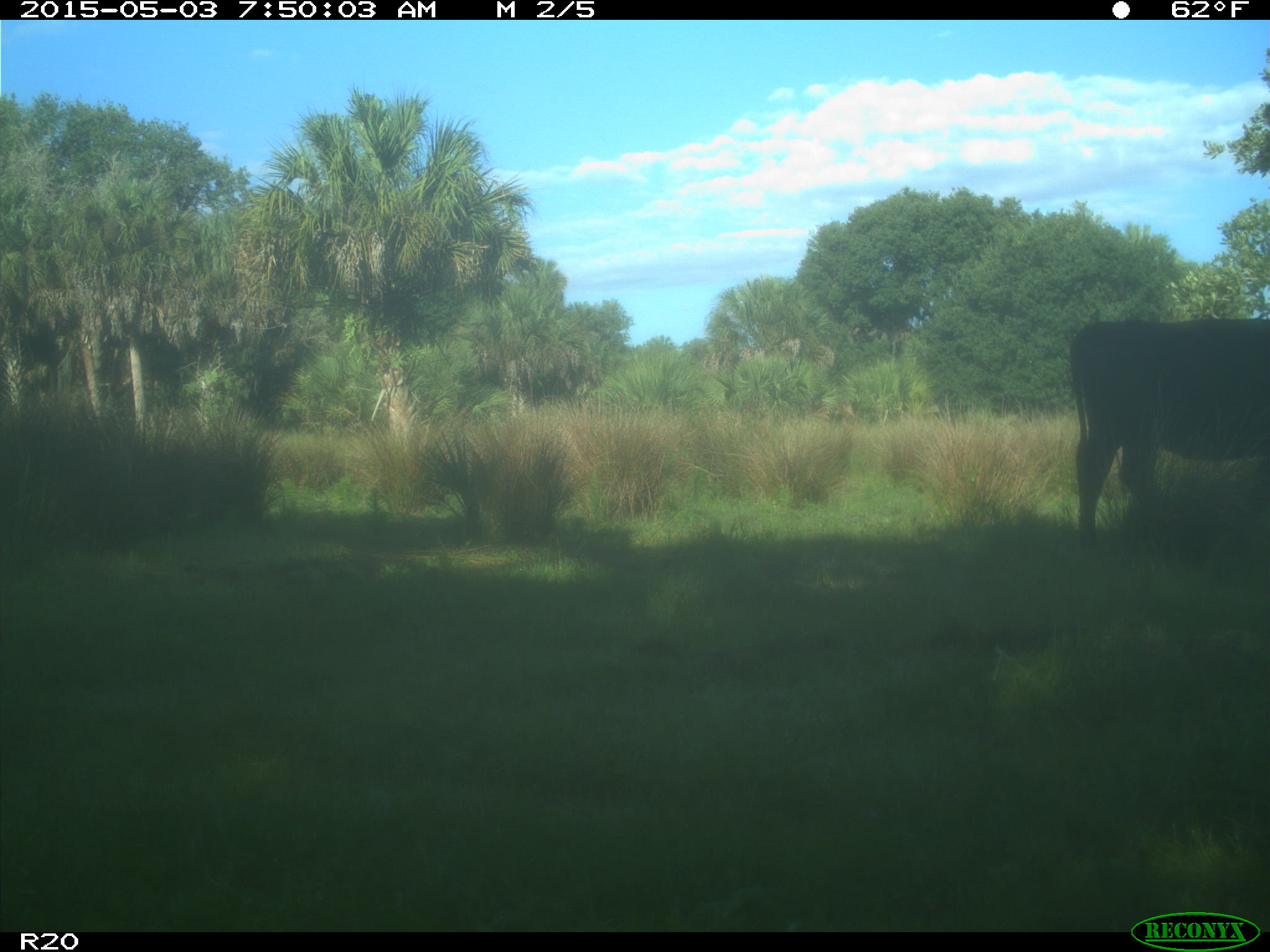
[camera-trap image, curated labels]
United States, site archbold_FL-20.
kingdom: Animalia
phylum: Chordata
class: Mammalia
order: Artiodactyla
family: Bovidae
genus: Bos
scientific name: Bos taurus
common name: domestic cow